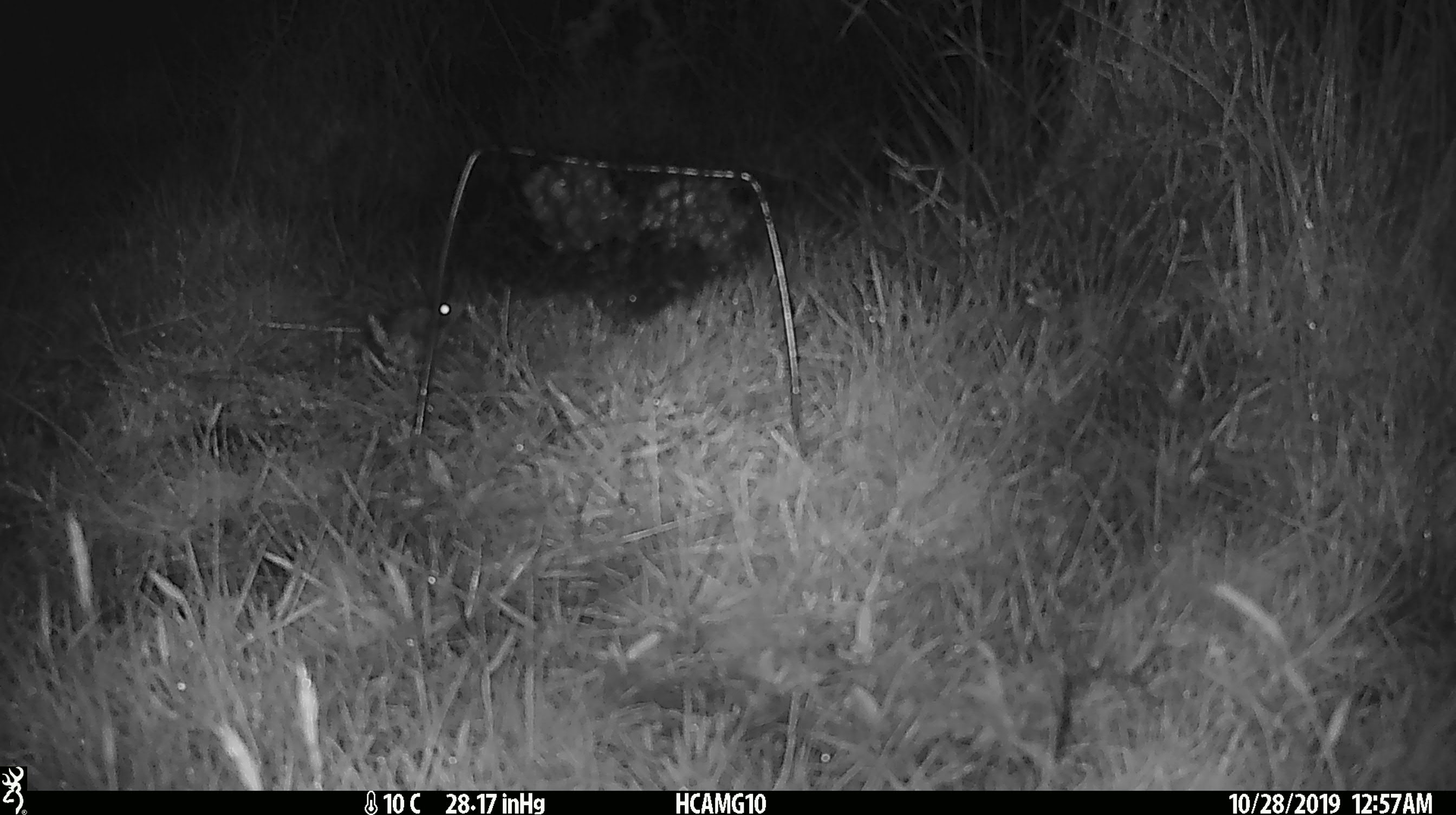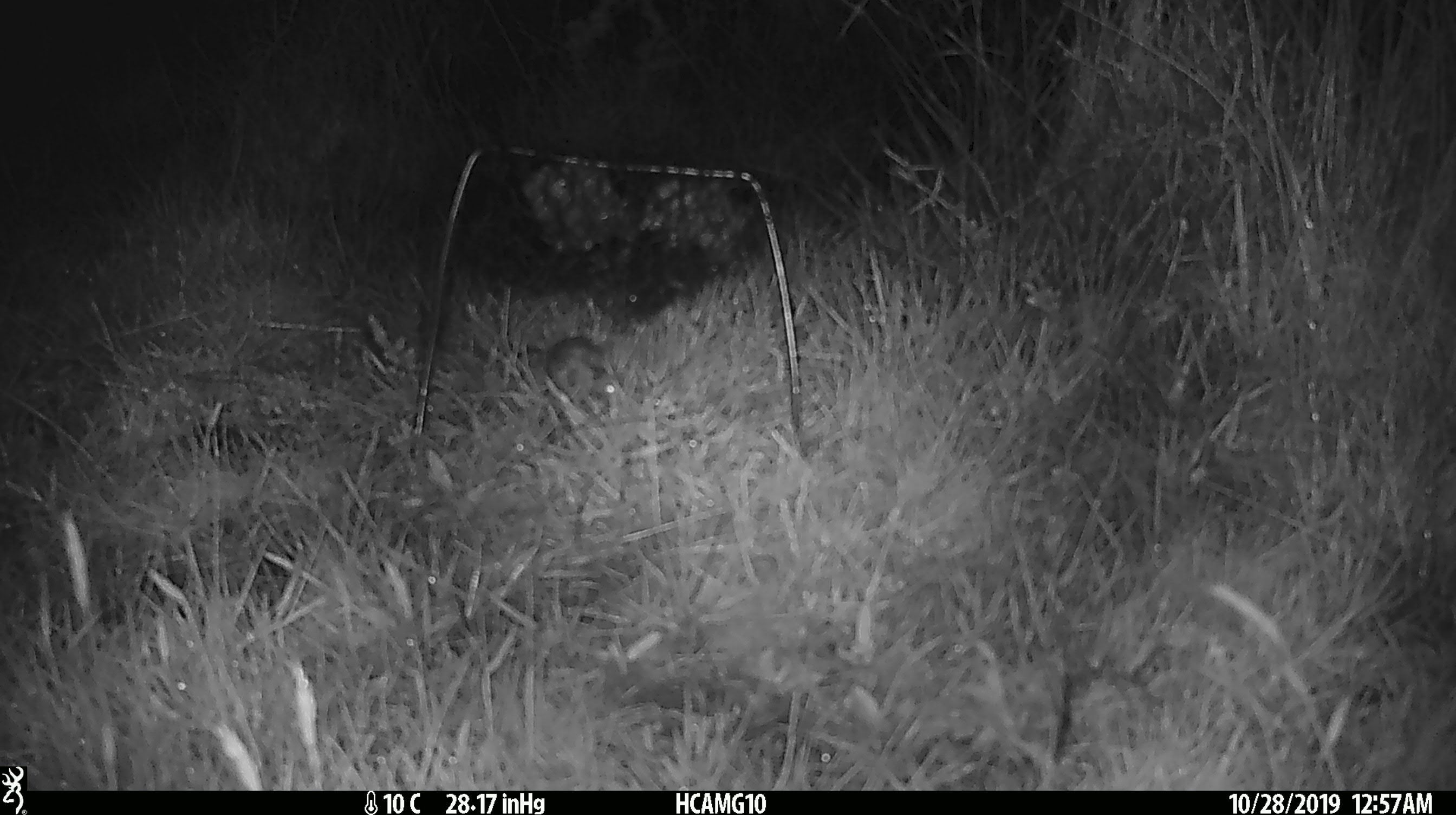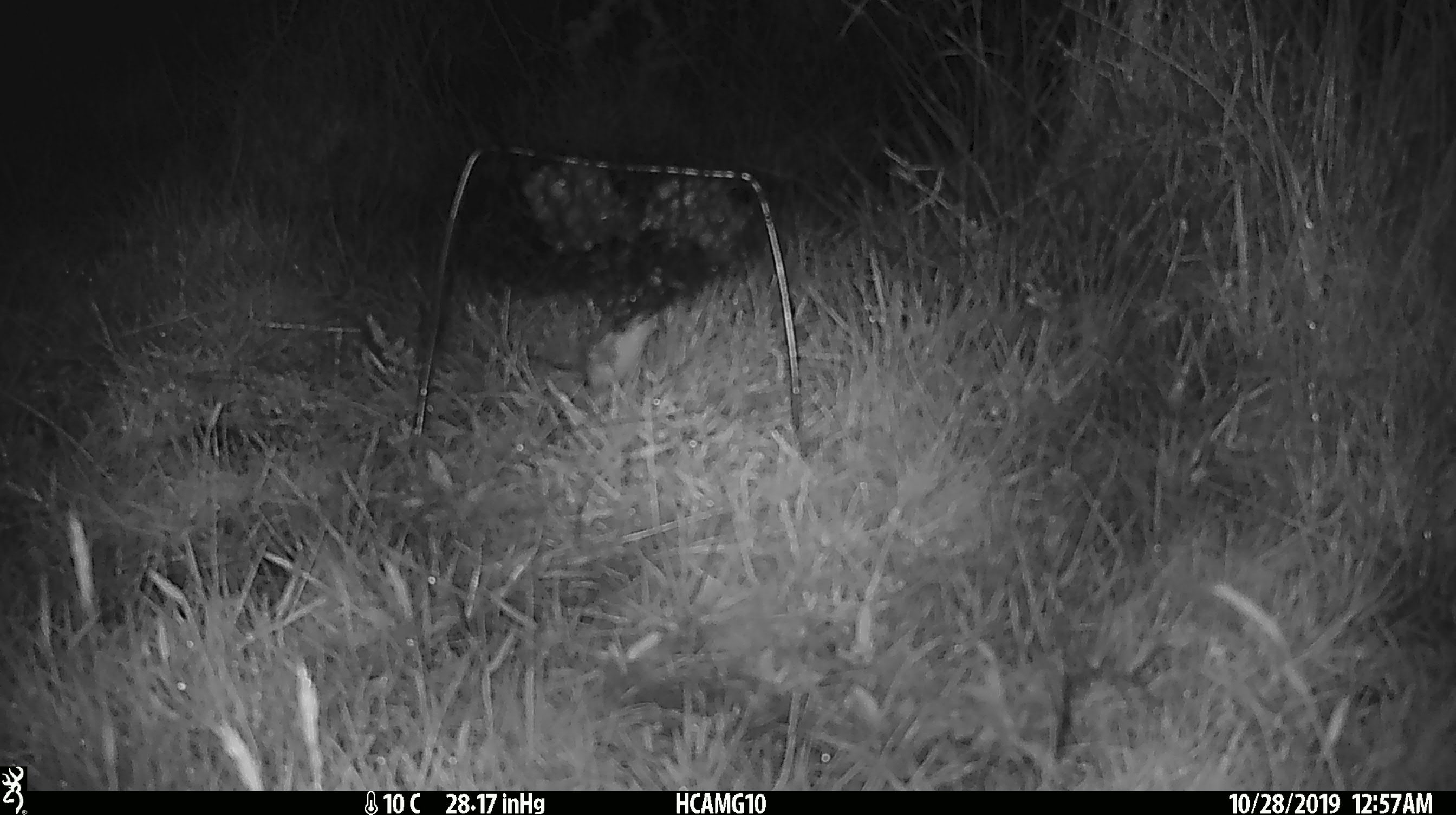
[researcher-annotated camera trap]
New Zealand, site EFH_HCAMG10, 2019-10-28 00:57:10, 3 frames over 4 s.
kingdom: Animalia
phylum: Chordata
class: Mammalia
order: Rodentia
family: Muridae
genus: Mus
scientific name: Mus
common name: mouse